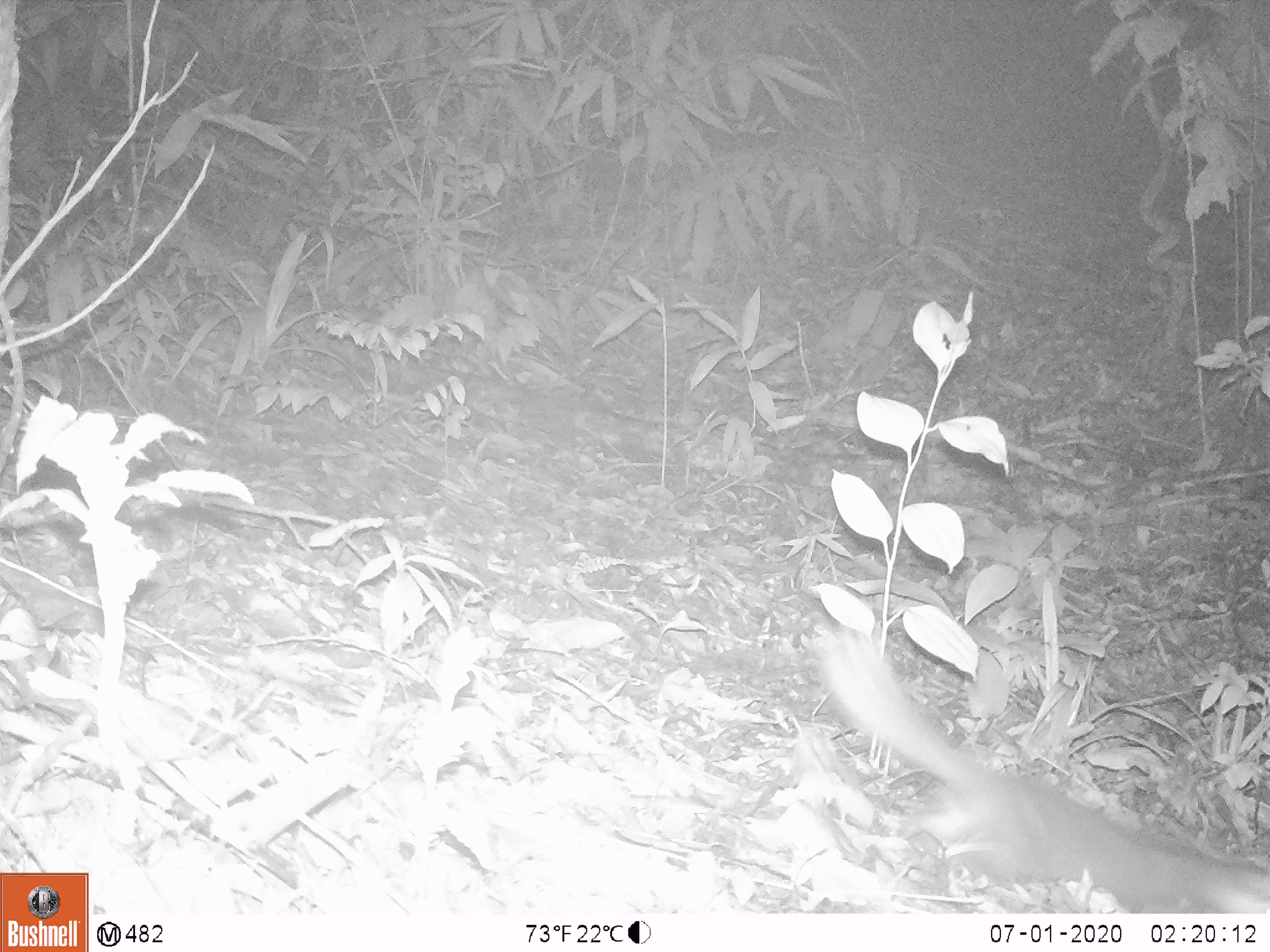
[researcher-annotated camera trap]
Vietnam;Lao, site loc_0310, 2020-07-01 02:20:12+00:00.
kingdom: Animalia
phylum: Chordata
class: Mammalia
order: Carnivora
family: Mustelidae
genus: Melogale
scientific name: Melogale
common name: ferret badger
Ferret badger (Melogale). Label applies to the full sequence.